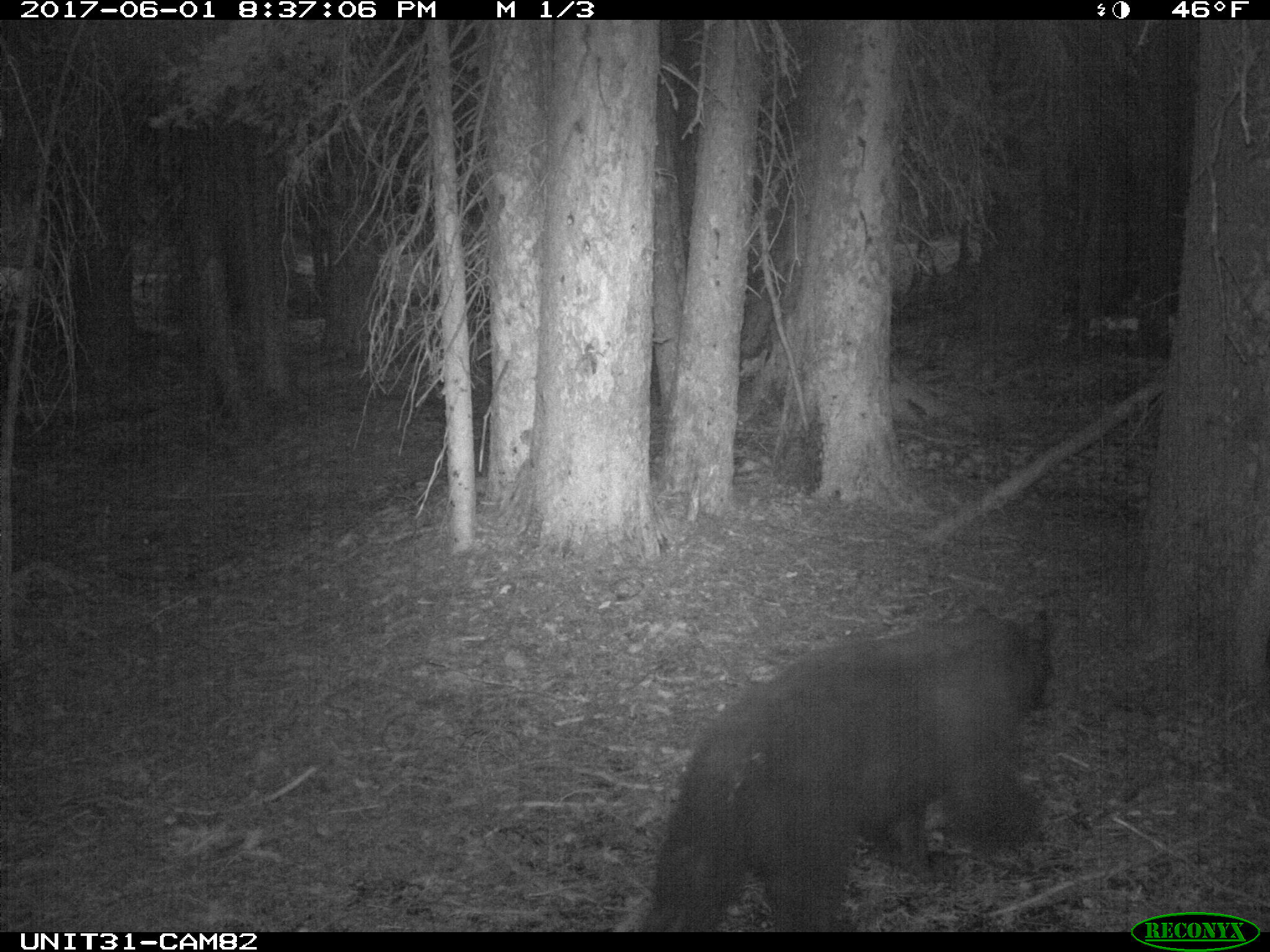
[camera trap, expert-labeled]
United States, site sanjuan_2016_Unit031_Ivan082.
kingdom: Animalia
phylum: Chordata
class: Mammalia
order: Carnivora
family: Ursidae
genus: Ursus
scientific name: Ursus americanus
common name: american black bear